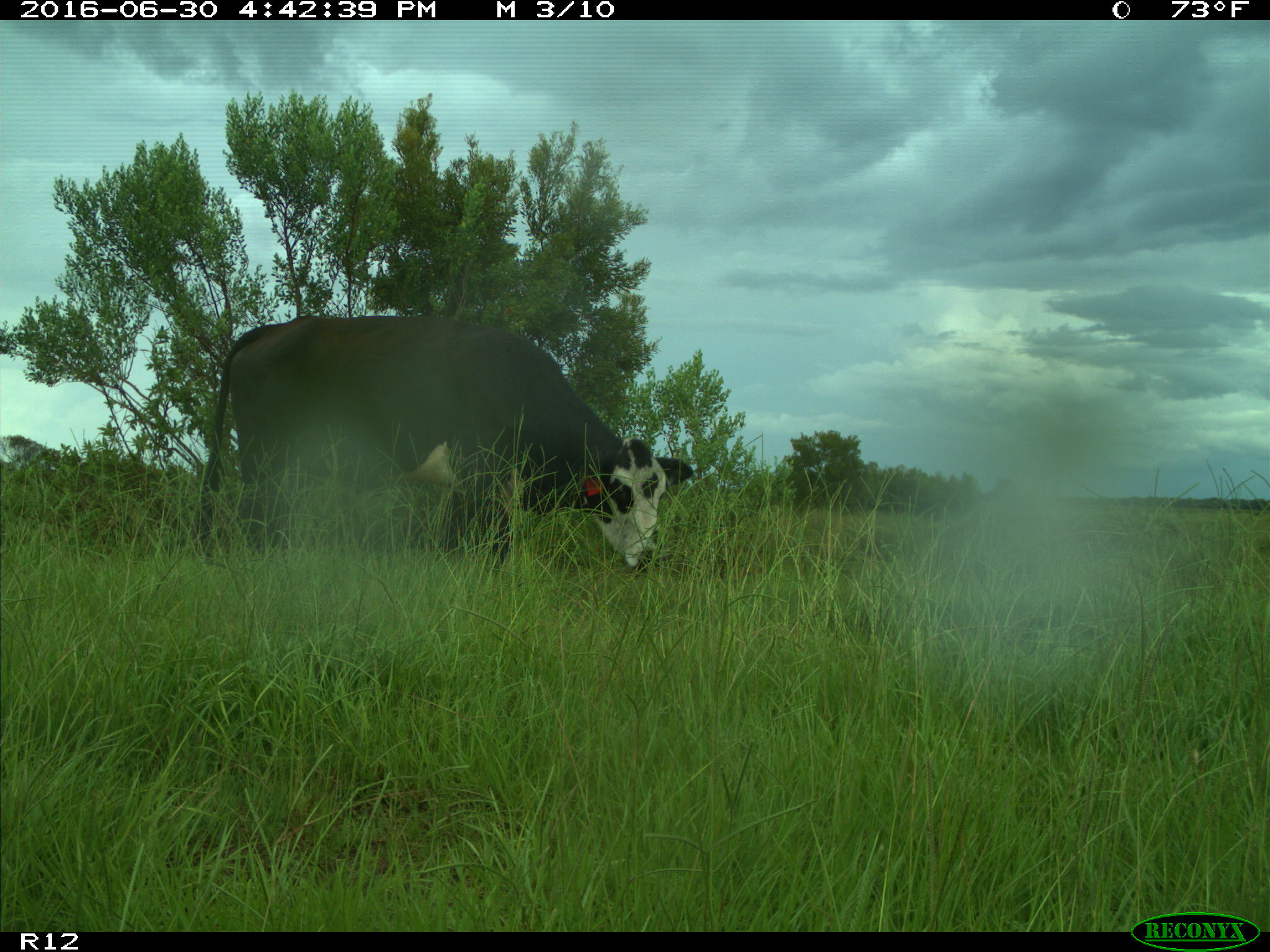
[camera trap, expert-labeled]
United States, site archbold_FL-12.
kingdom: Animalia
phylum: Chordata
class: Mammalia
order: Artiodactyla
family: Bovidae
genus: Bos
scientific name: Bos taurus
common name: domestic cow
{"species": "Bos taurus (domestic cow)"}